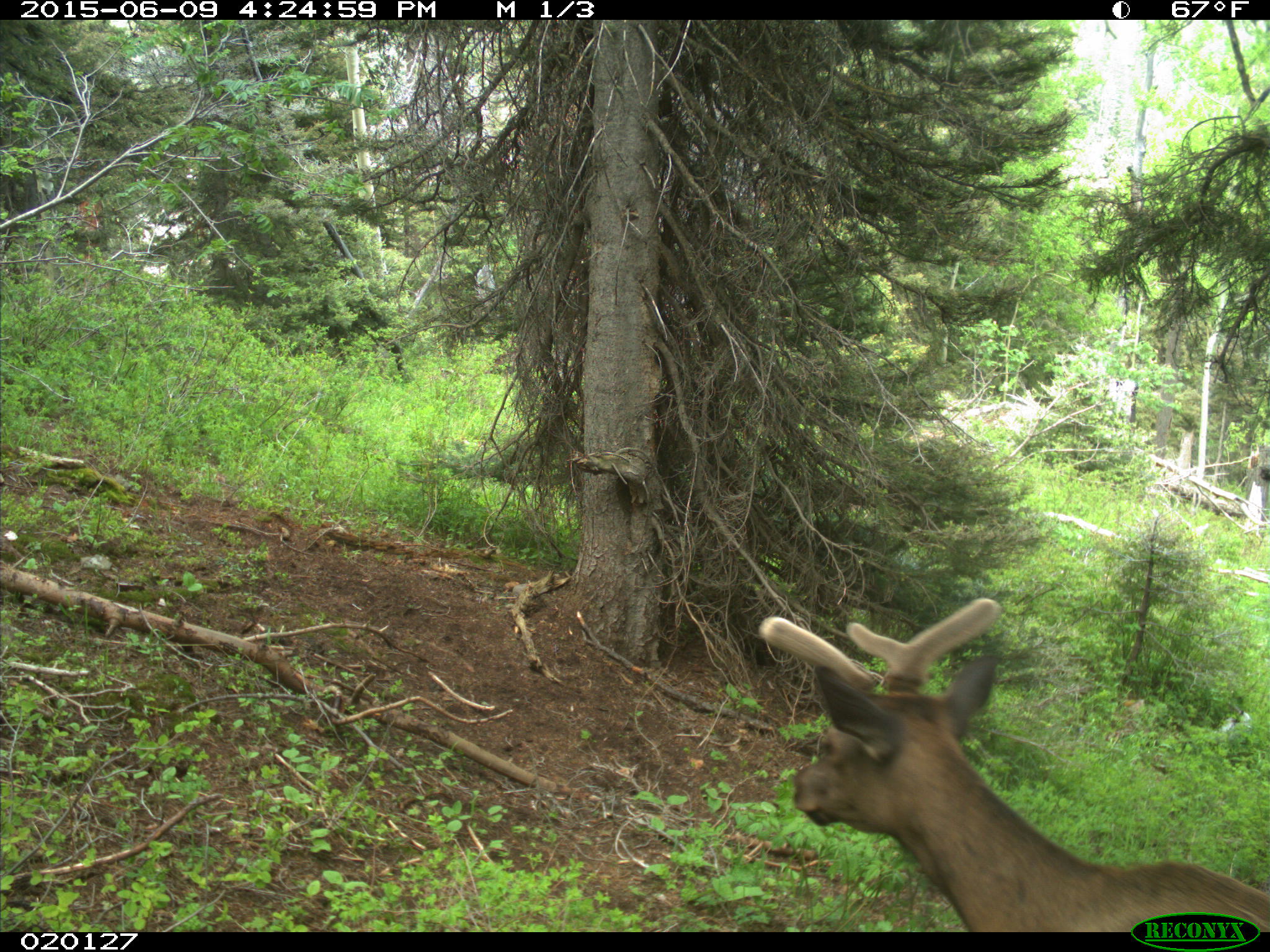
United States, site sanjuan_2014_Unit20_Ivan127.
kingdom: Animalia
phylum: Chordata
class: Mammalia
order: Artiodactyla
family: Cervidae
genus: Cervus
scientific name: Cervus elaphus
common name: red deer